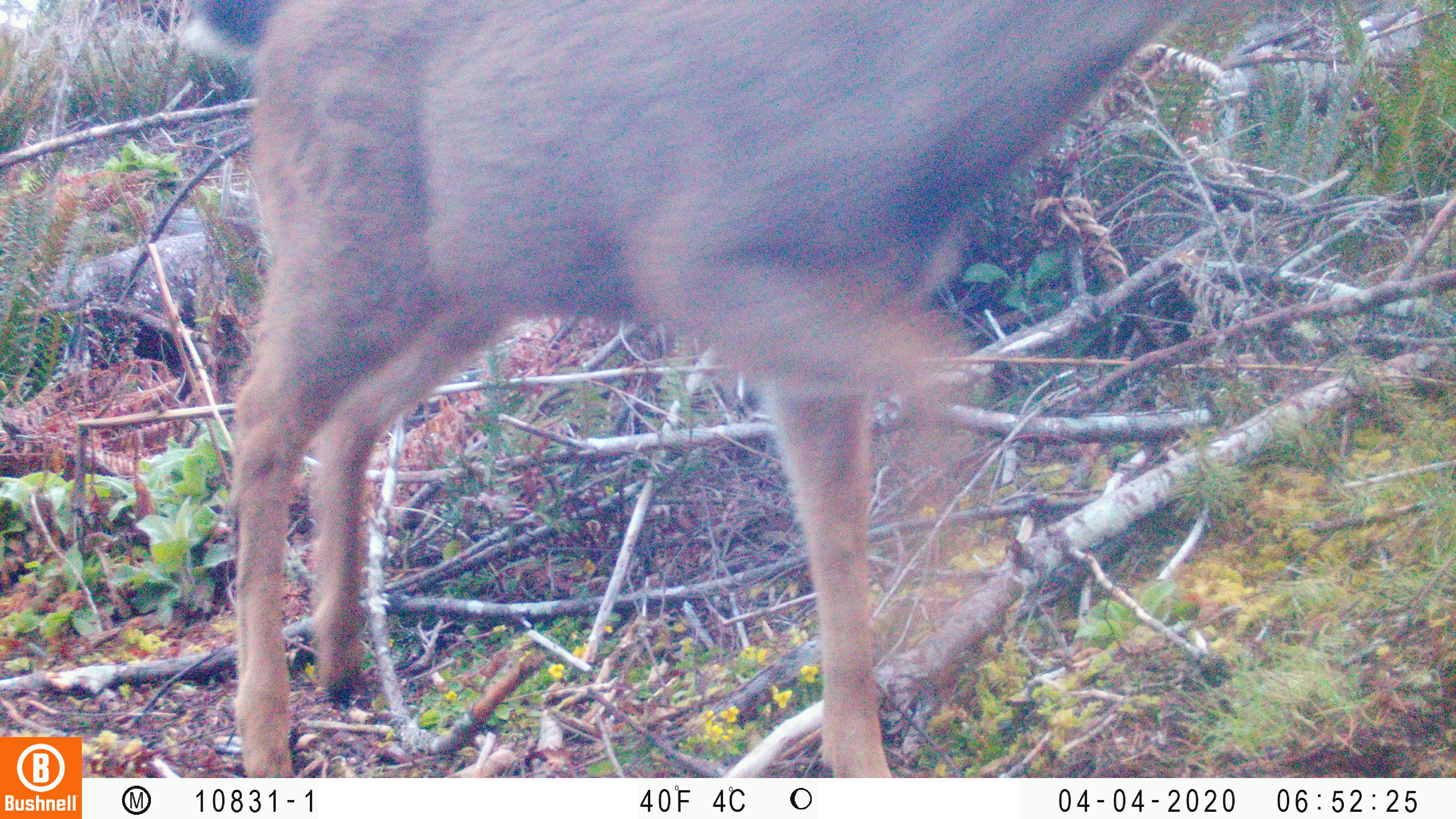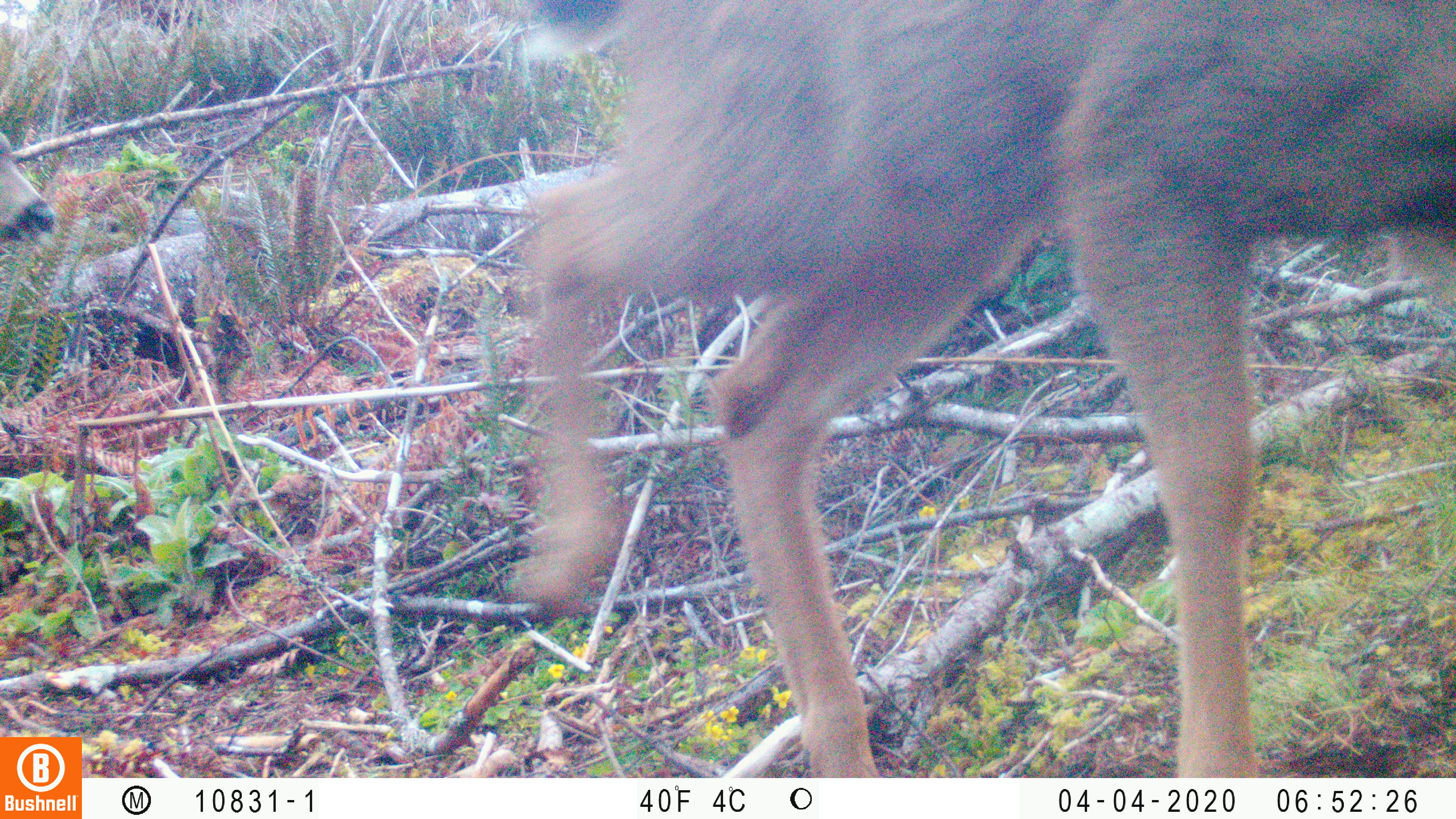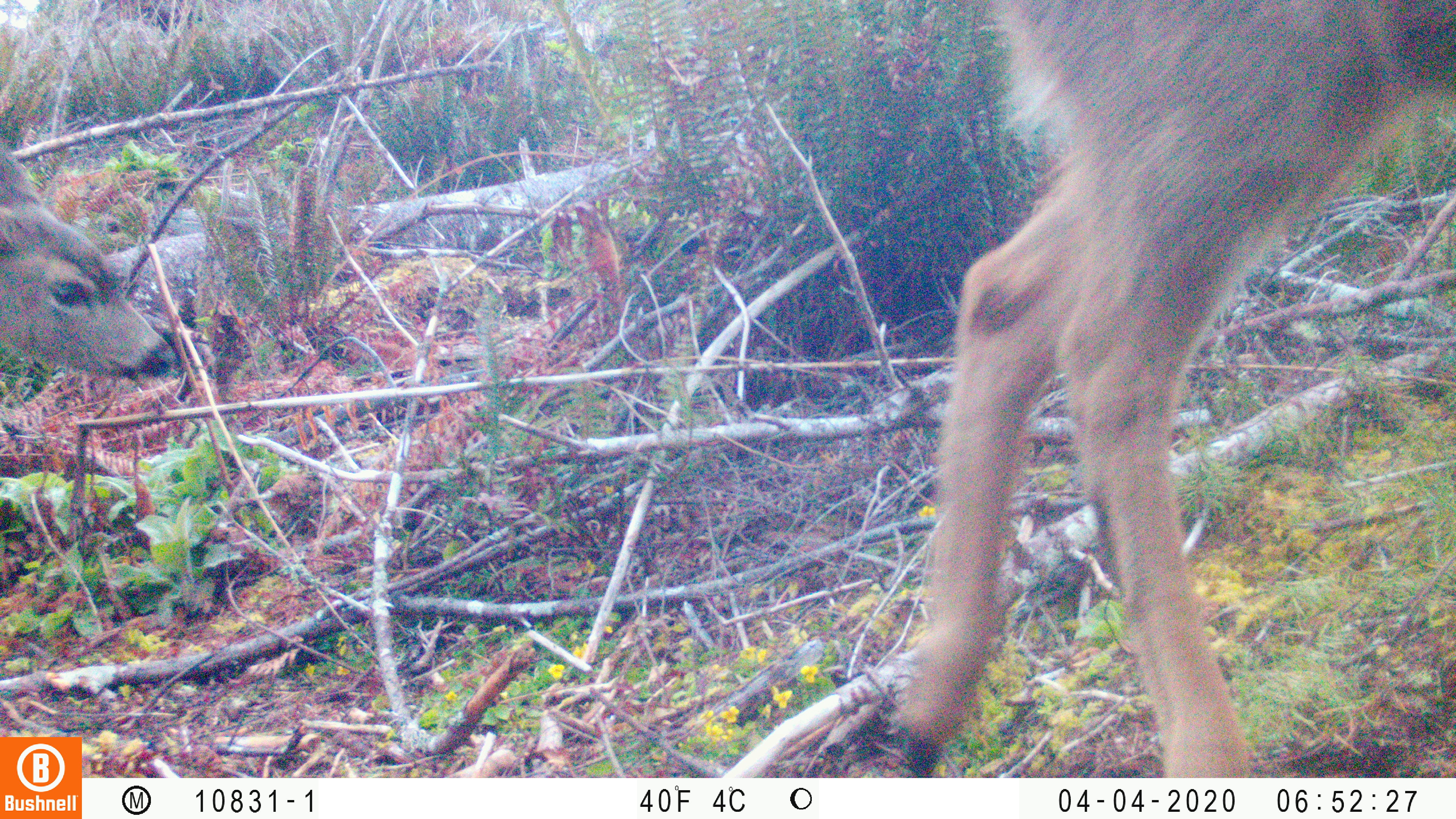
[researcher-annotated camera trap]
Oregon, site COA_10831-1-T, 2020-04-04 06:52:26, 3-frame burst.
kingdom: Animalia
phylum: Chordata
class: Mammalia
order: Artiodactyla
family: Cervidae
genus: Odocoileus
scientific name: Odocoileus hemionus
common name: black-tailed deer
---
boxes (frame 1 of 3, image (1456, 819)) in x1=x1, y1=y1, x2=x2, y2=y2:
black-tailed deer: x1=163, y1=0, x2=1183, y2=770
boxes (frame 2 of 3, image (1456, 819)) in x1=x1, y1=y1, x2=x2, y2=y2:
black-tailed deer: x1=488, y1=1, x2=1447, y2=766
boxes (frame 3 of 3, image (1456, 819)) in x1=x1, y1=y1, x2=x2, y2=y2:
black-tailed deer: x1=869, y1=0, x2=1447, y2=768; x1=4, y1=129, x2=179, y2=414